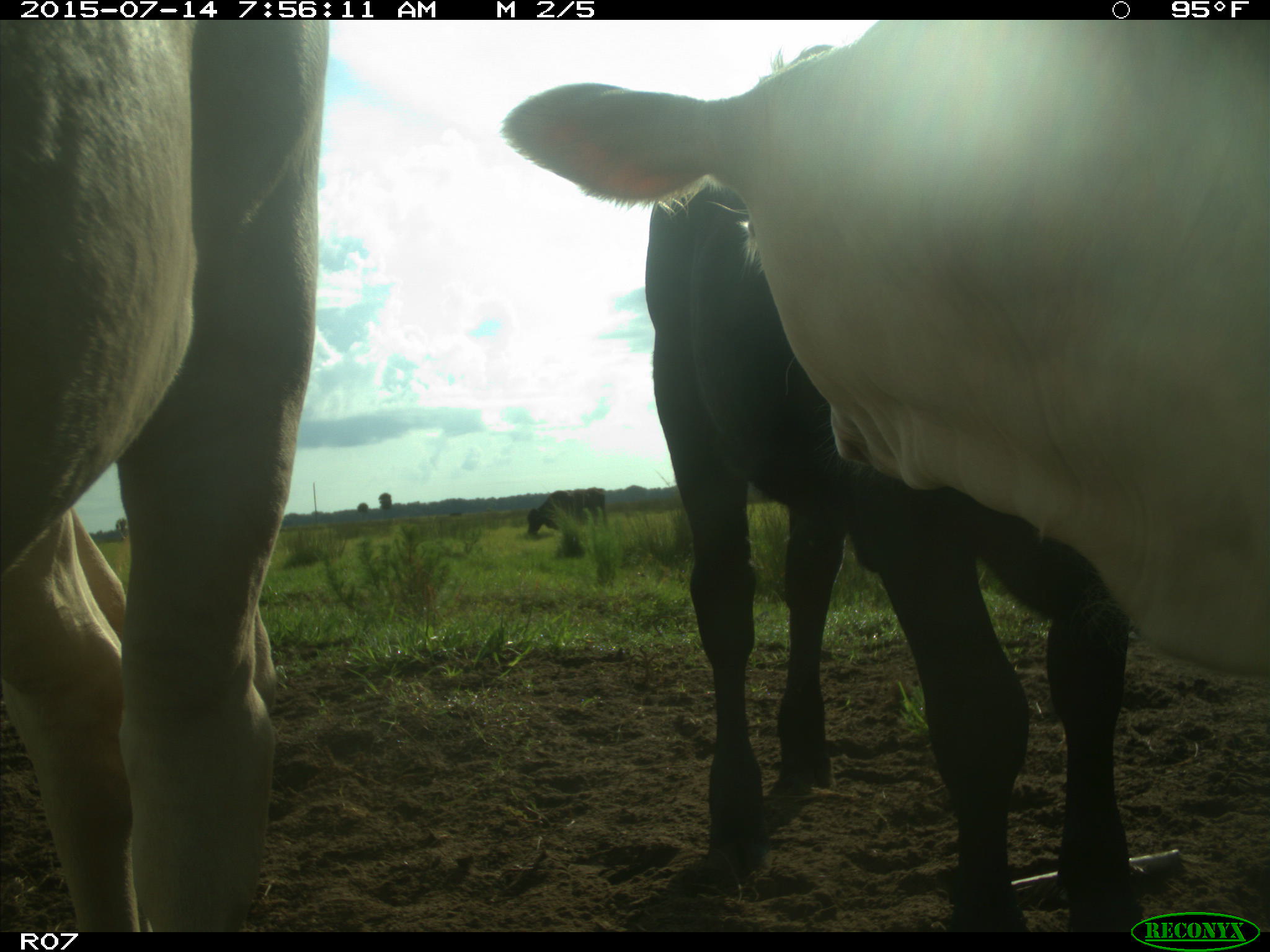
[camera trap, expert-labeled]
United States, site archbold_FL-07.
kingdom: Animalia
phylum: Chordata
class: Mammalia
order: Artiodactyla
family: Bovidae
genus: Bos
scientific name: Bos taurus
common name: domestic cow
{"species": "Bos taurus (domestic cow)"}